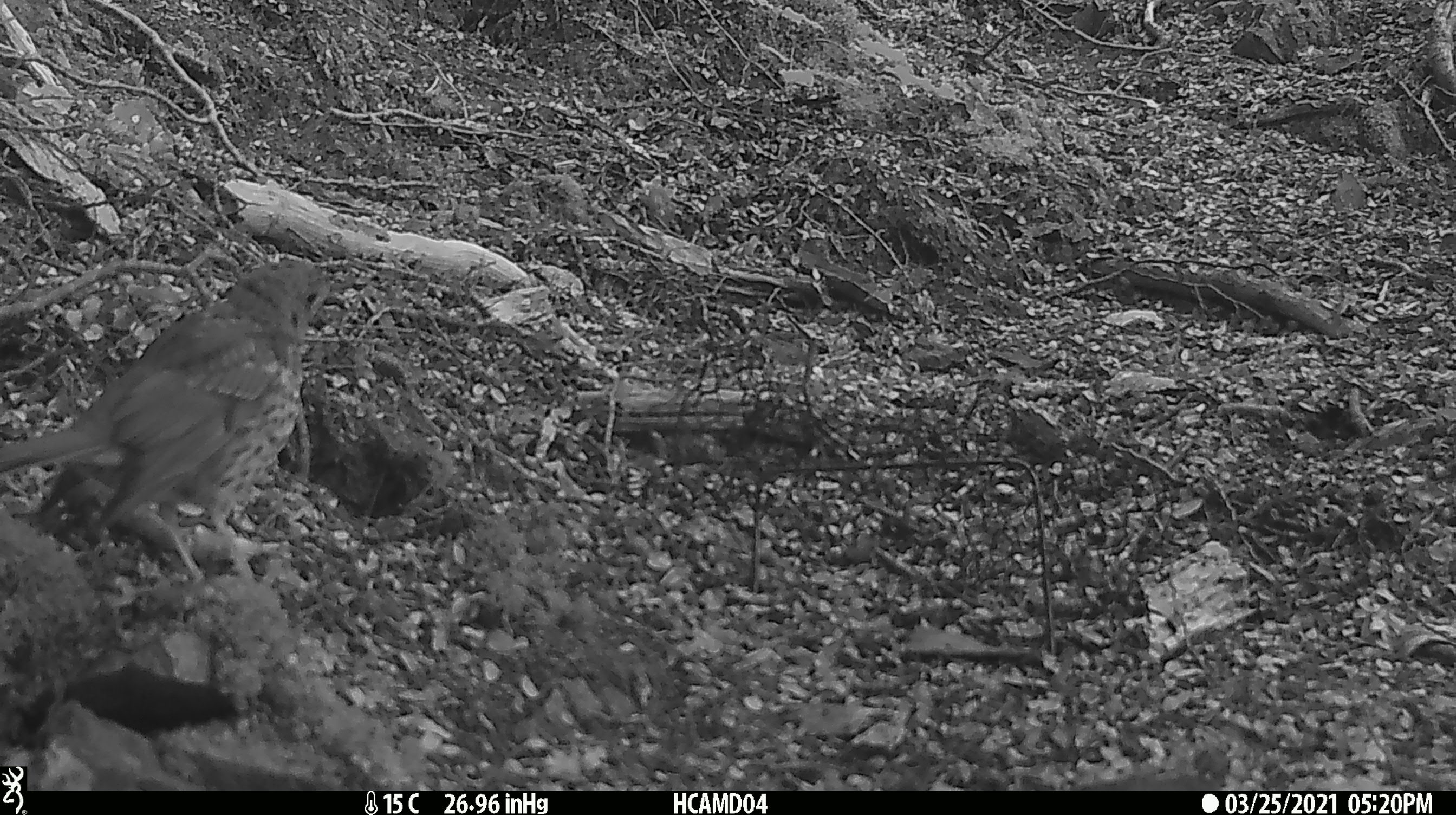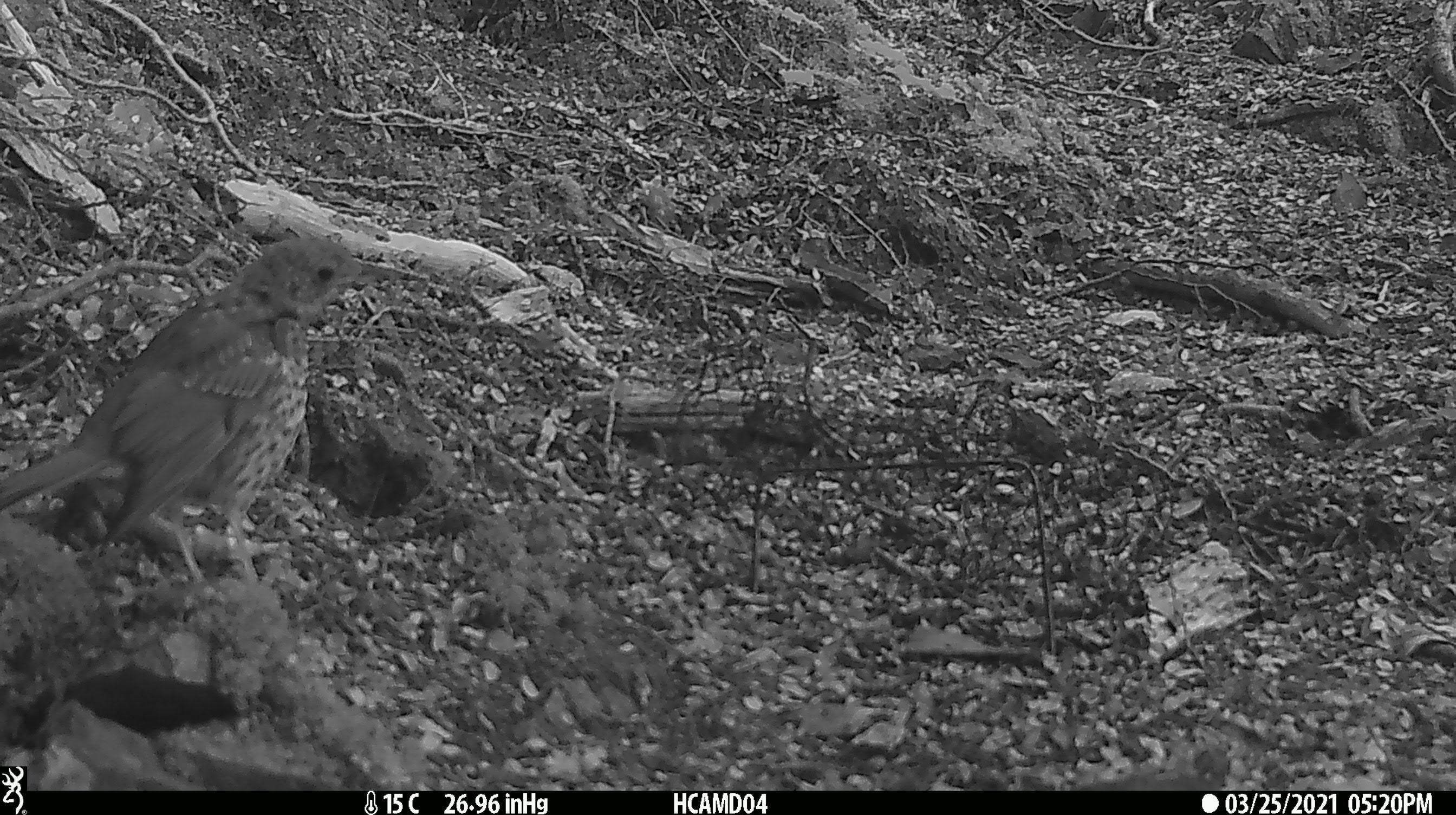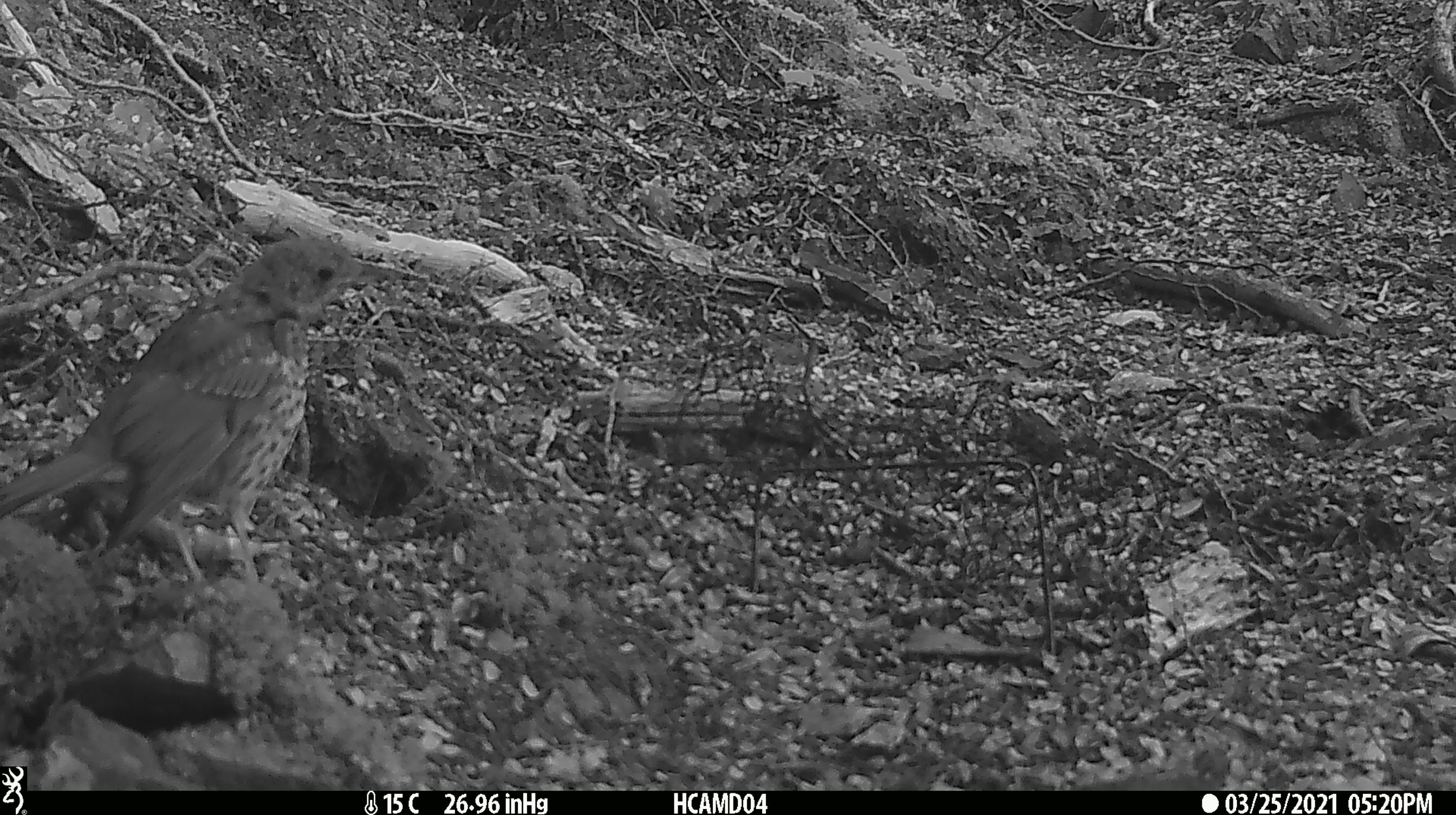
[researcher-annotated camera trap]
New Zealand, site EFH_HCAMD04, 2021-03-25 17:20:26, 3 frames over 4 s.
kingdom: Animalia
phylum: Chordata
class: Aves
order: Passeriformes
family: Turdidae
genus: Turdus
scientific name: Turdus philomelos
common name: song thrush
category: thrush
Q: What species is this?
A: Thrush (song thrush) (Turdus philomelos).